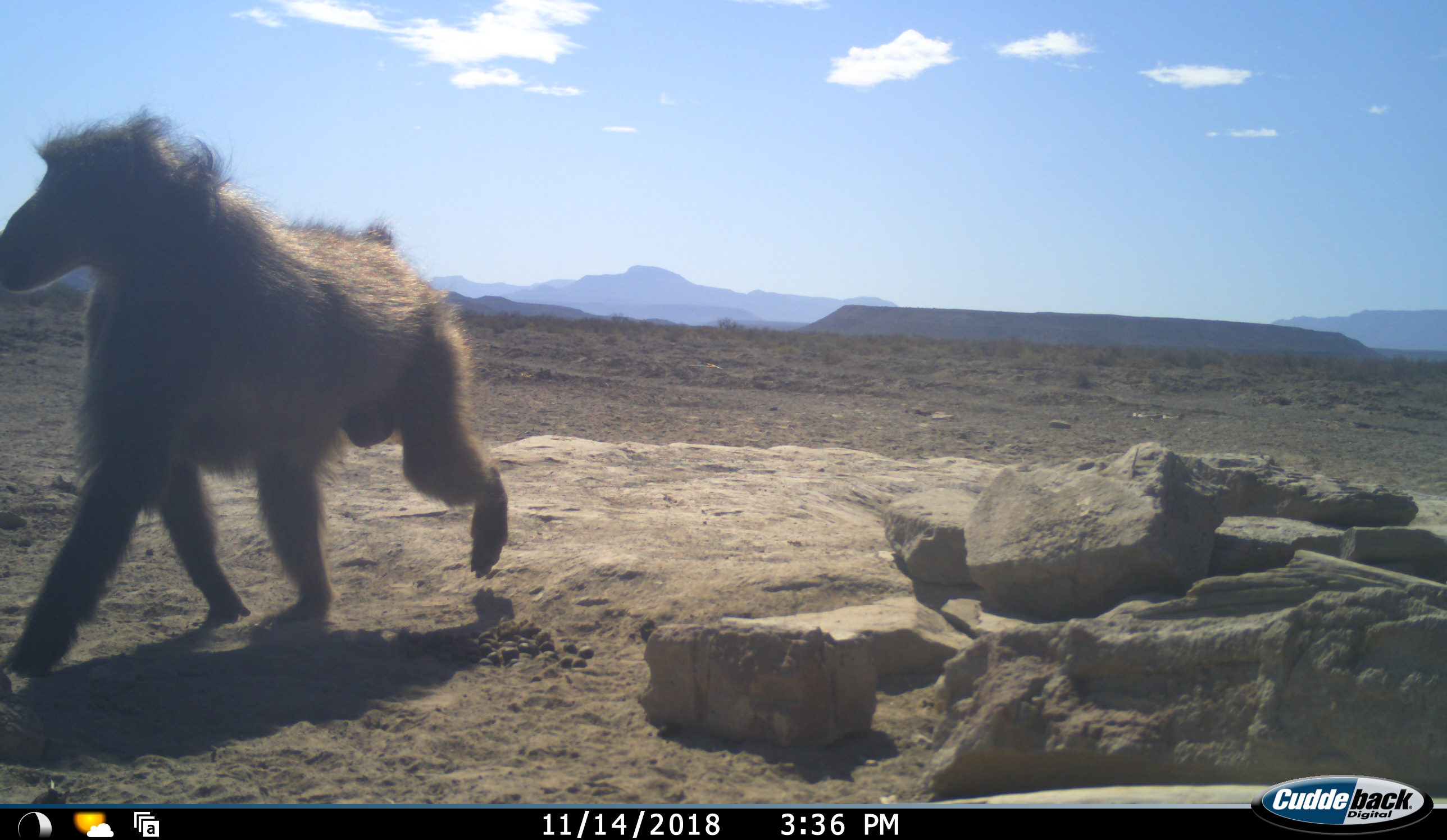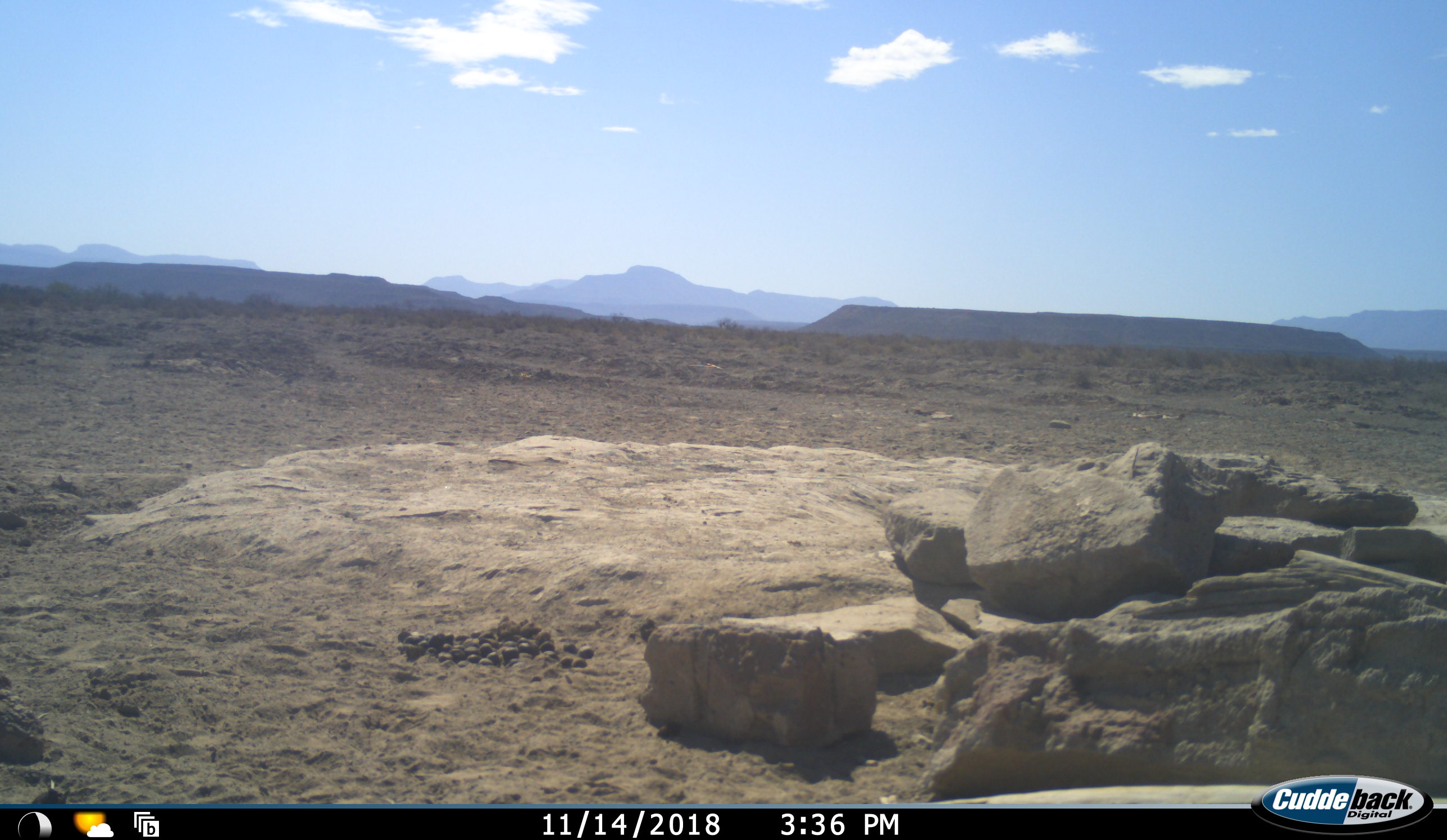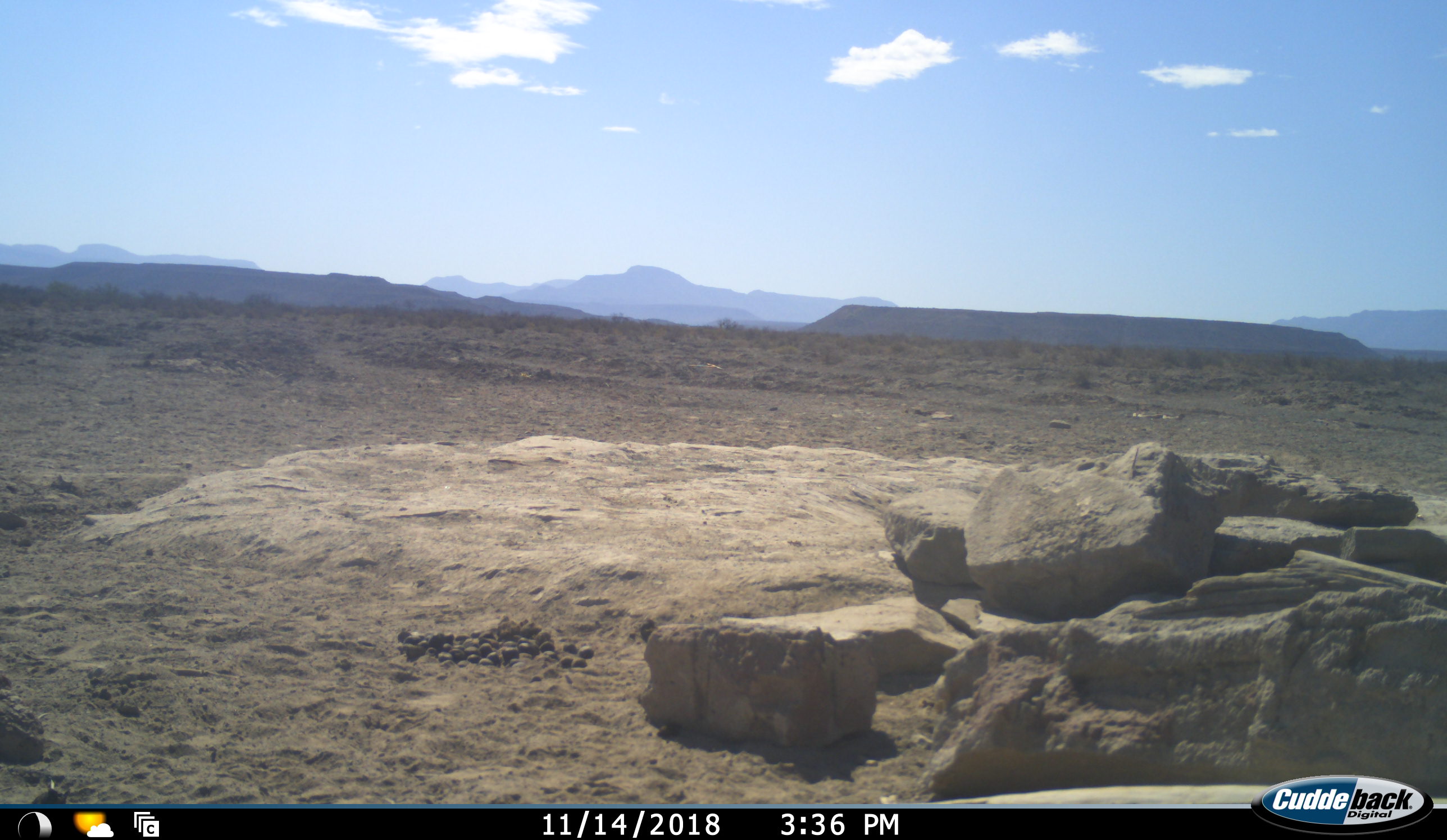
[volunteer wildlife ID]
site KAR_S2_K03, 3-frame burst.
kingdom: Animalia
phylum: Chordata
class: Mammalia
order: Primates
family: Cercopithecidae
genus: Papio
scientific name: Papio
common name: baboon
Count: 1.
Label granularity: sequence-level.